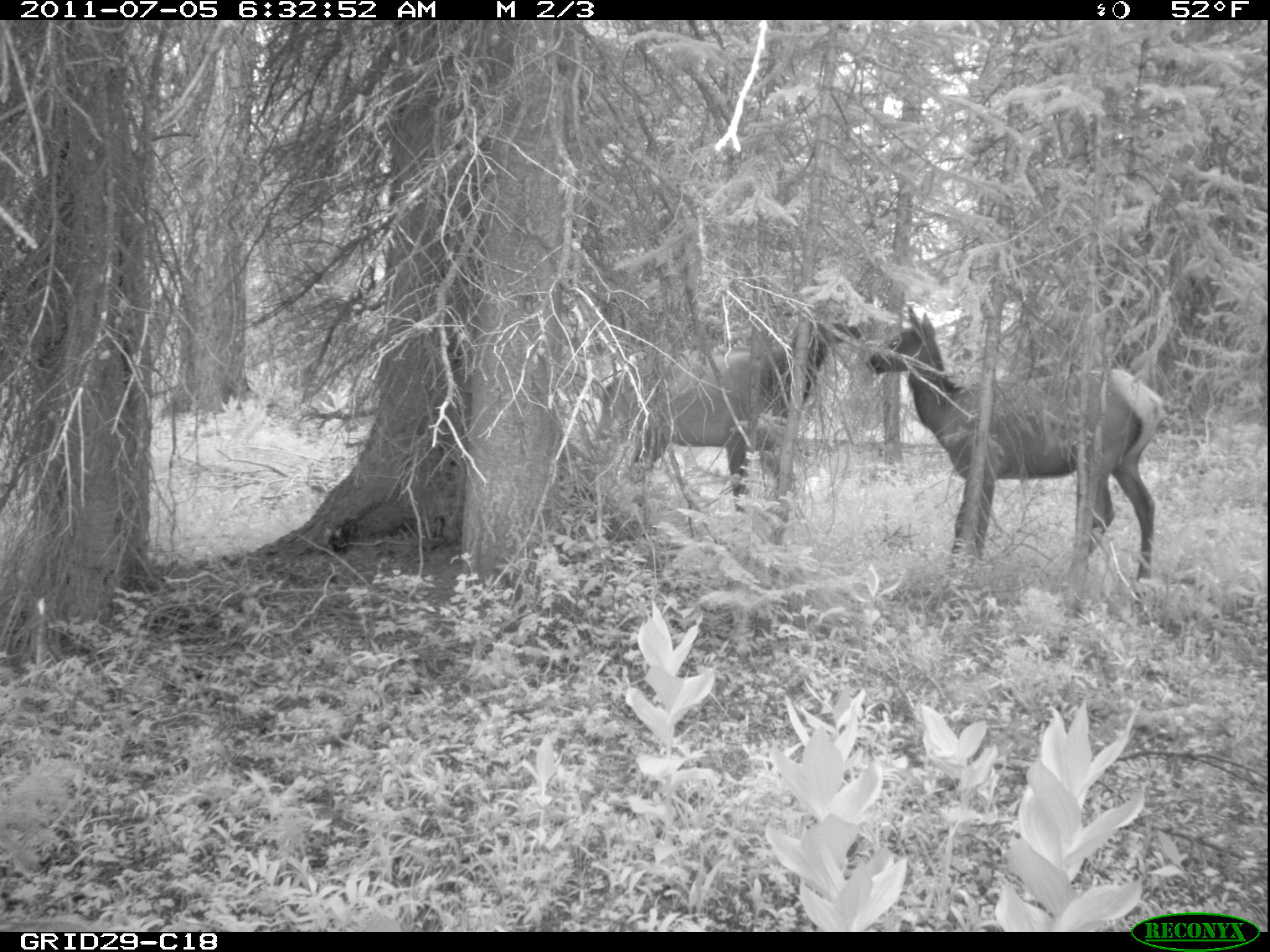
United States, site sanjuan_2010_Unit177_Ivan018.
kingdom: Animalia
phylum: Chordata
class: Mammalia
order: Artiodactyla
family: Cervidae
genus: Cervus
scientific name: Cervus elaphus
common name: red deer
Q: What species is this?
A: Cervus elaphus (red deer).